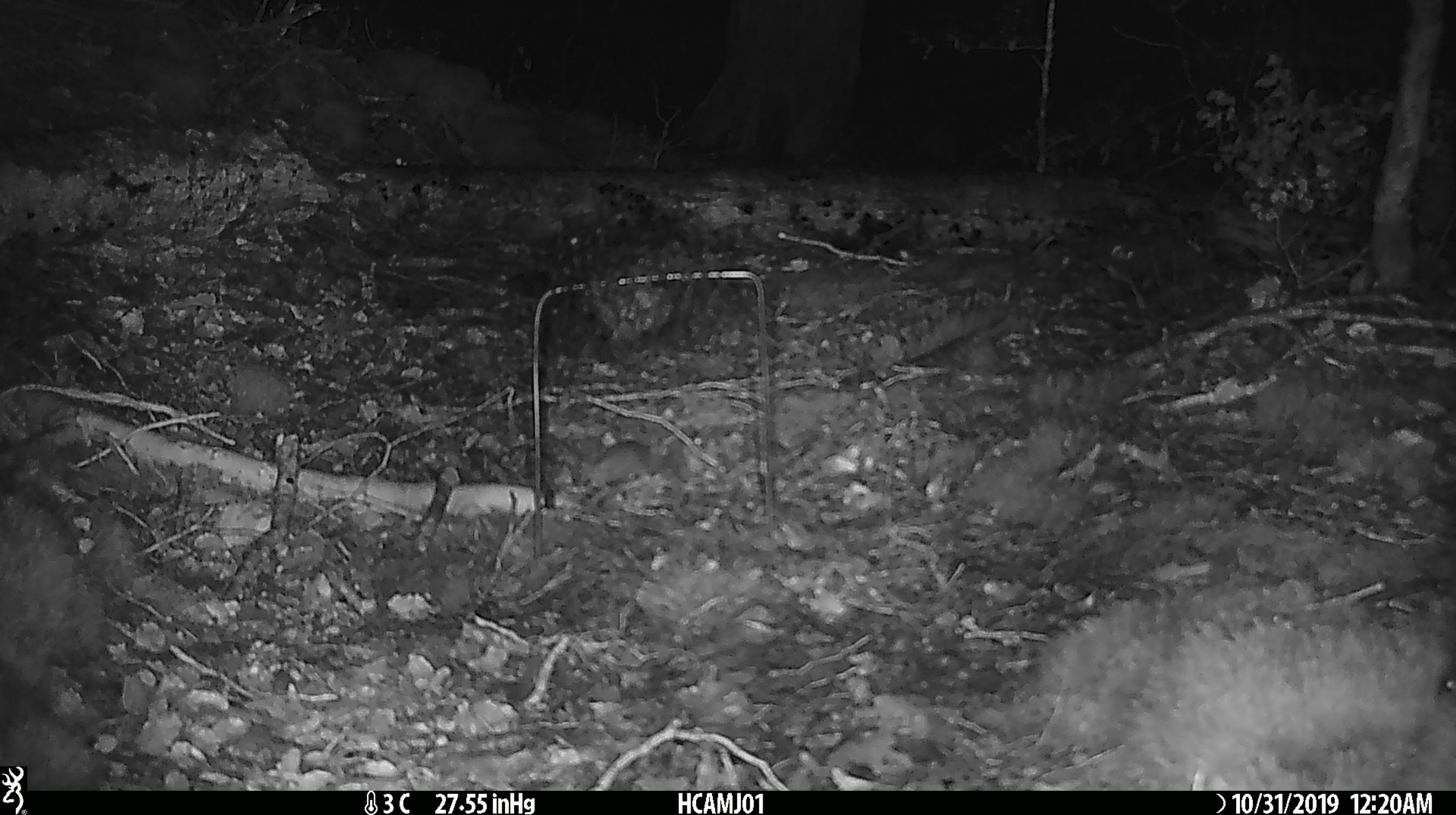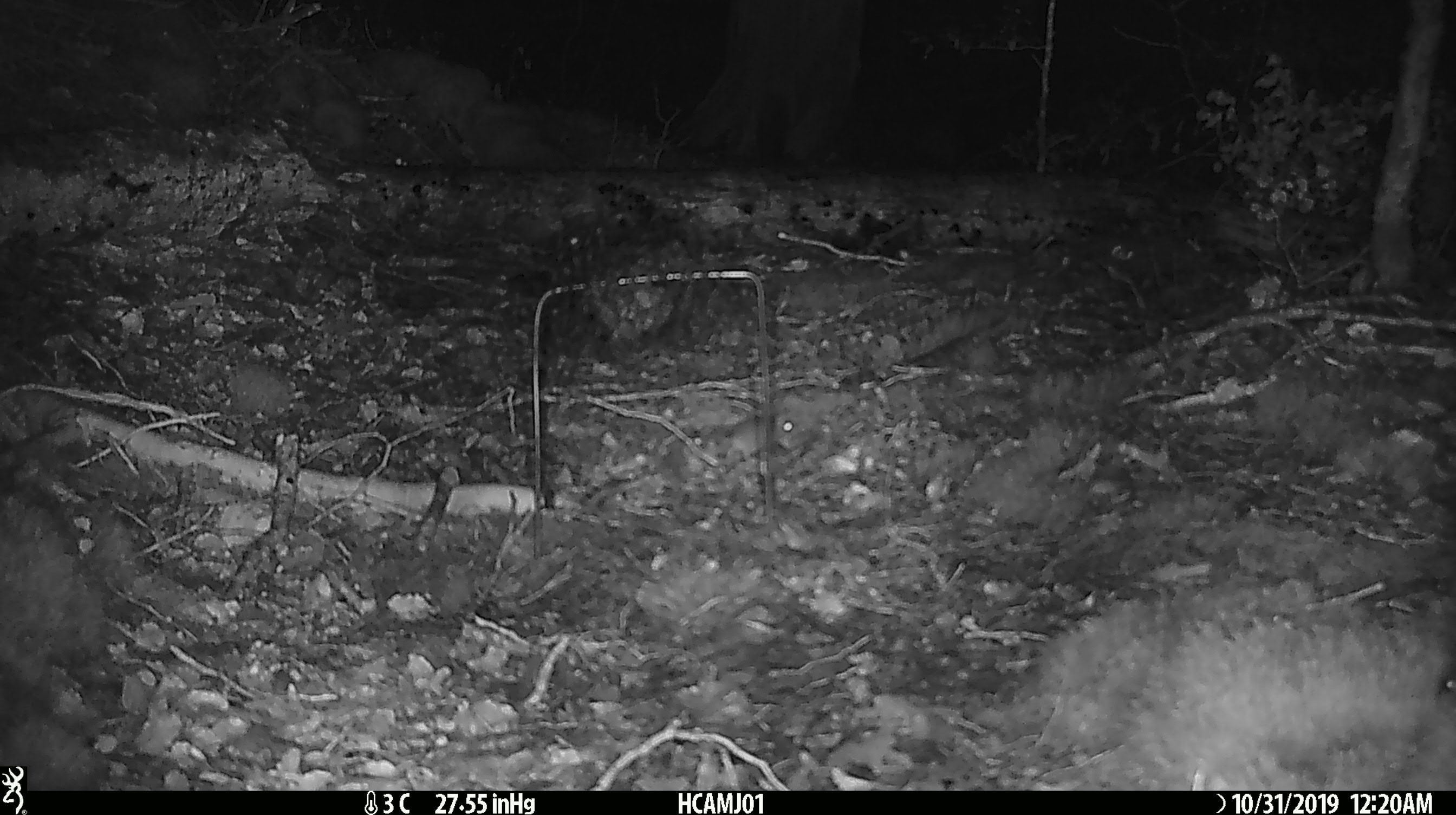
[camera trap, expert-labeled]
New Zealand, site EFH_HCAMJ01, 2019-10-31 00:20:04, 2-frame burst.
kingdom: Animalia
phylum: Chordata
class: Mammalia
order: Rodentia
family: Muridae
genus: Mus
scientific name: Mus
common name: mouse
Mouse (Mus).